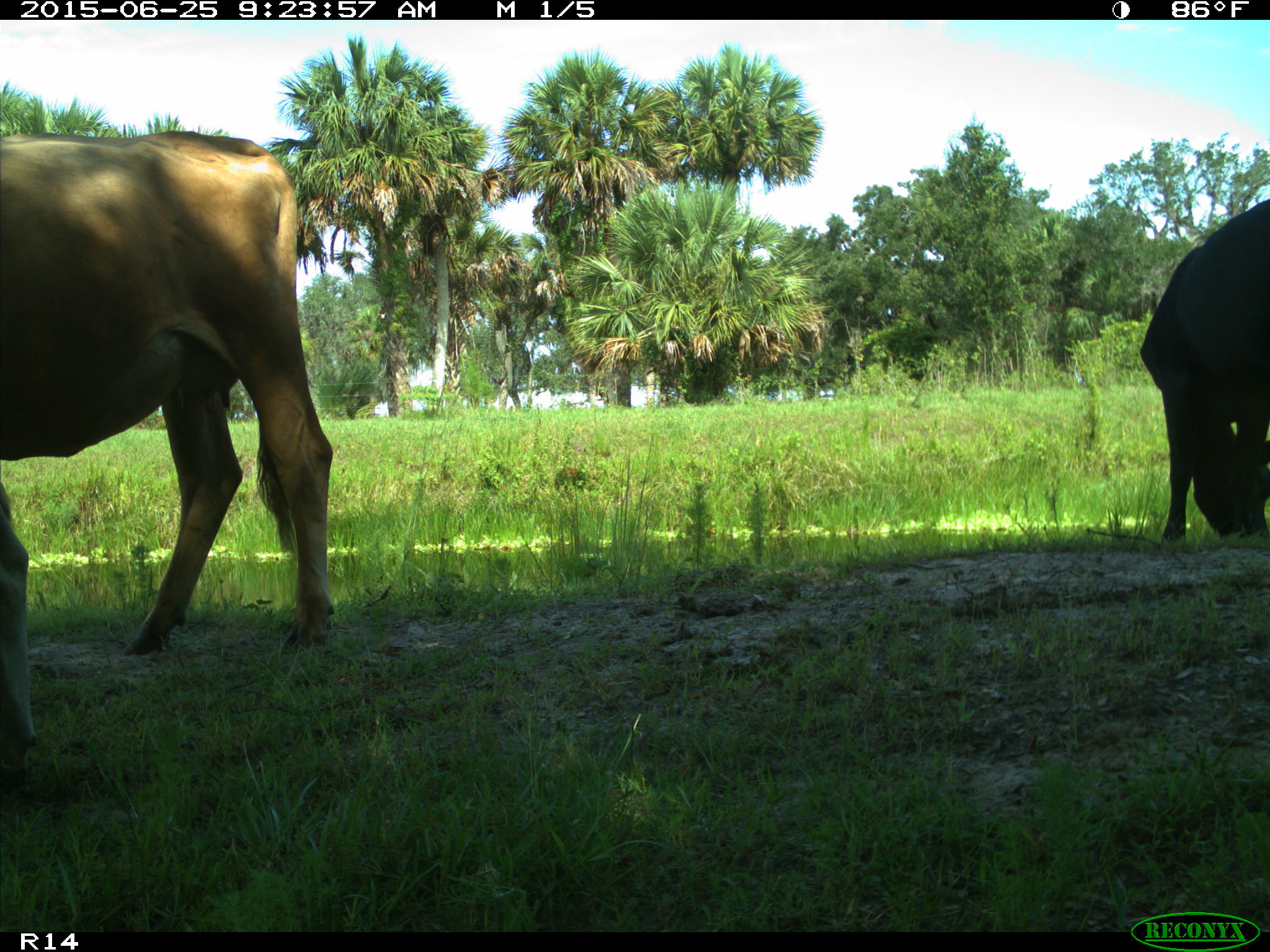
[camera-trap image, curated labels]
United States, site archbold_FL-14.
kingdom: Animalia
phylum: Chordata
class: Mammalia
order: Artiodactyla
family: Bovidae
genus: Bos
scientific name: Bos taurus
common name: domestic cow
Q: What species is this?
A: Bos taurus (domestic cow).